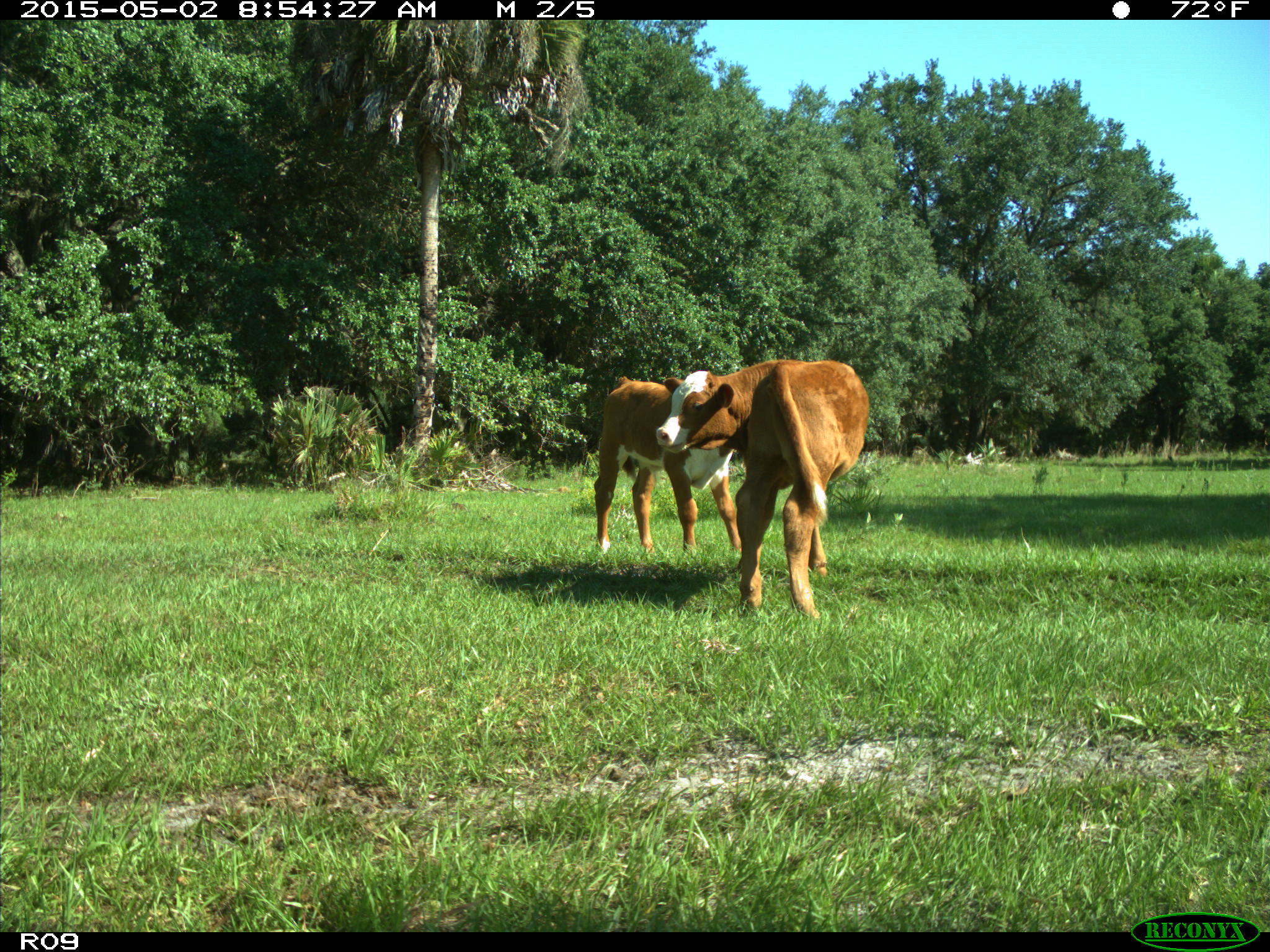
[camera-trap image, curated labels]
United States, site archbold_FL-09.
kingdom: Animalia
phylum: Chordata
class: Mammalia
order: Artiodactyla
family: Bovidae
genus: Bos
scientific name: Bos taurus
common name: domestic cow